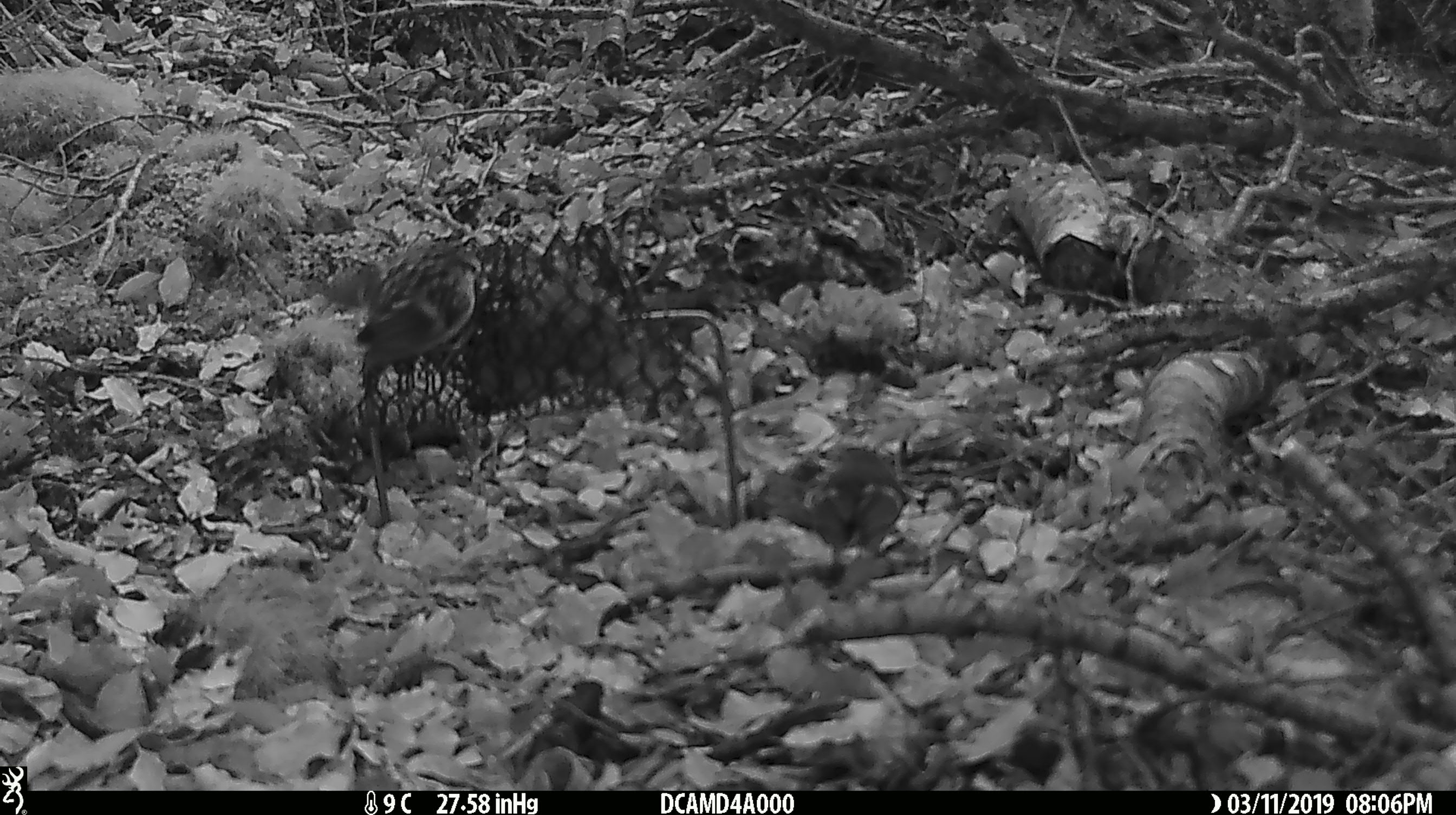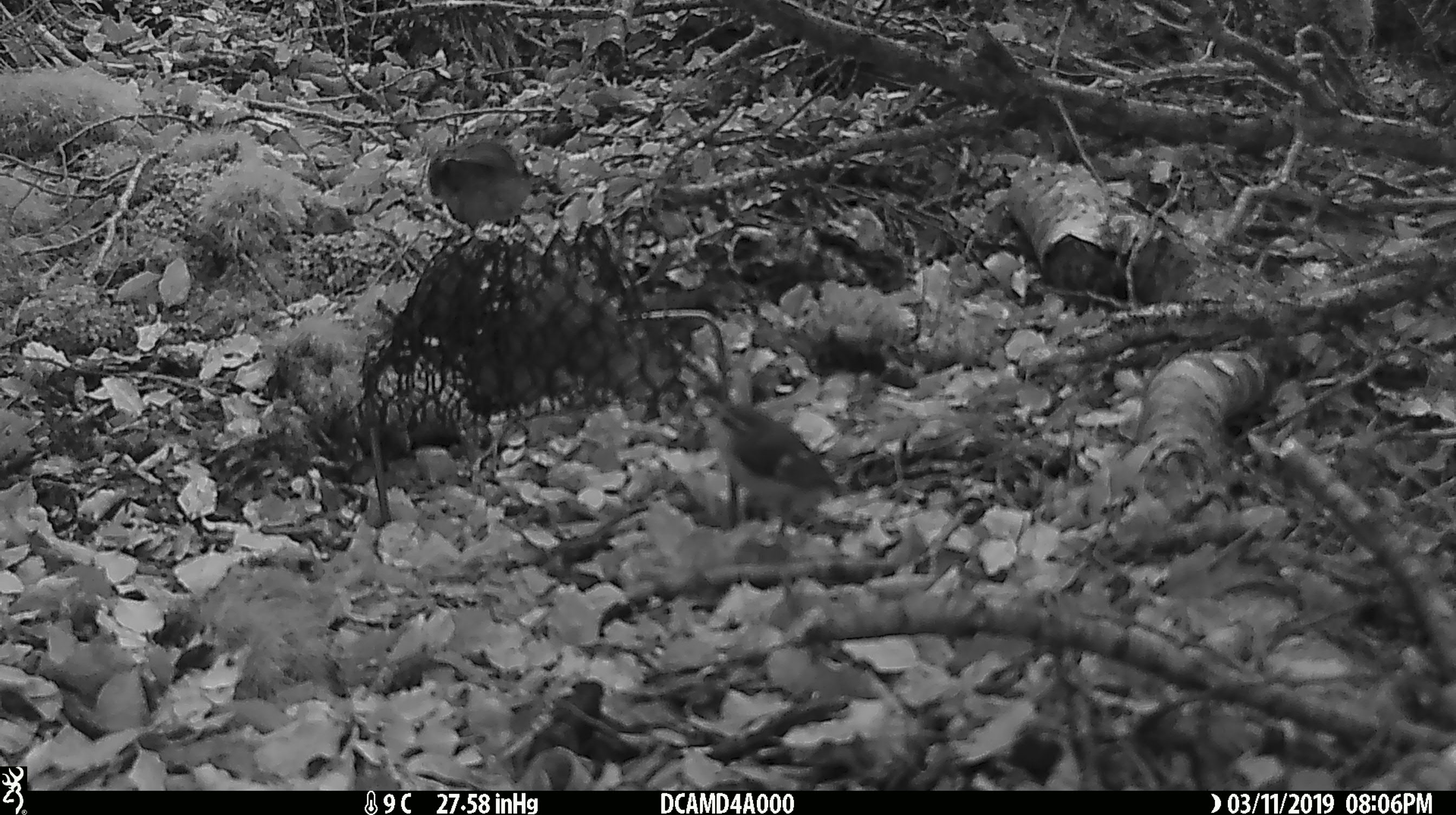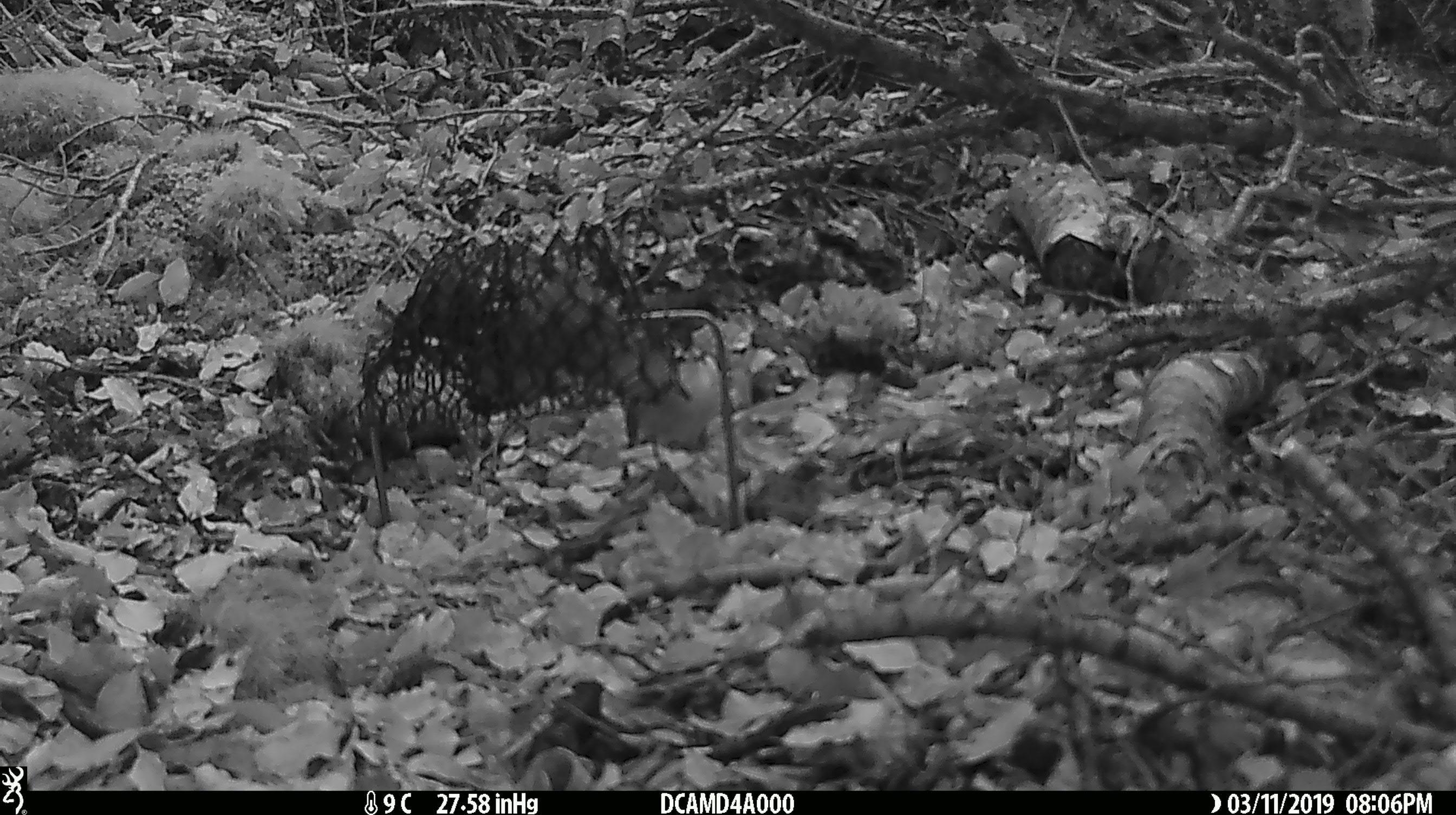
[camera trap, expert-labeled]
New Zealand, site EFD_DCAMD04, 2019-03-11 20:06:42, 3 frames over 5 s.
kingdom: Animalia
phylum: Chordata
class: Aves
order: Passeriformes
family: Acanthisittidae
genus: Acanthisitta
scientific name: Acanthisitta chloris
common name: rifleman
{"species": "rifleman (Acanthisitta chloris)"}